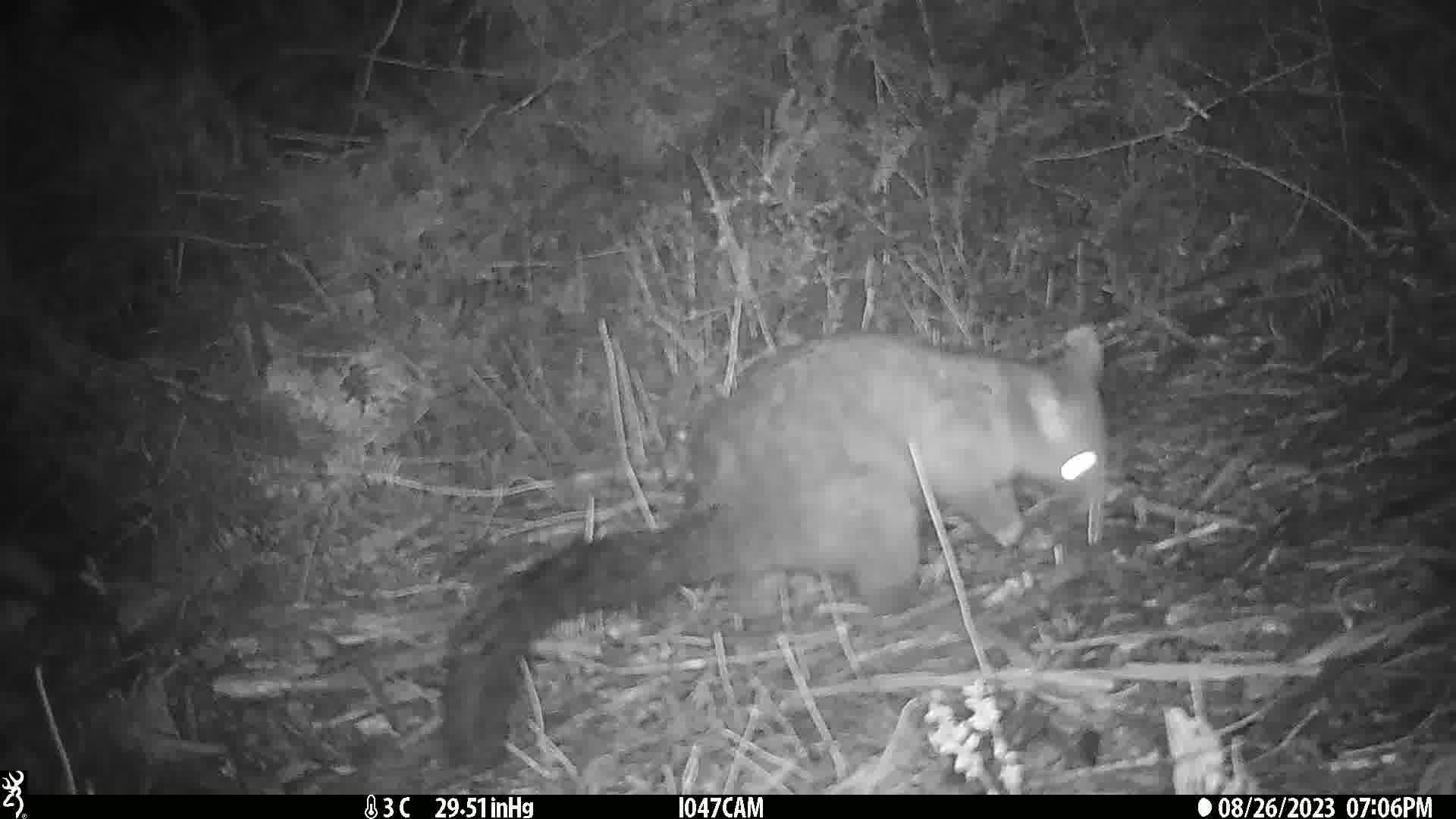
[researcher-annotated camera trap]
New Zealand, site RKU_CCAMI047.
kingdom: Animalia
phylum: Chordata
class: Mammalia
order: Diprotodontia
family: Phalangeridae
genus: Trichosurus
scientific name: Trichosurus vulpecula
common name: common brushtail possum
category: possum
Possum (common brushtail possum) (Trichosurus vulpecula).